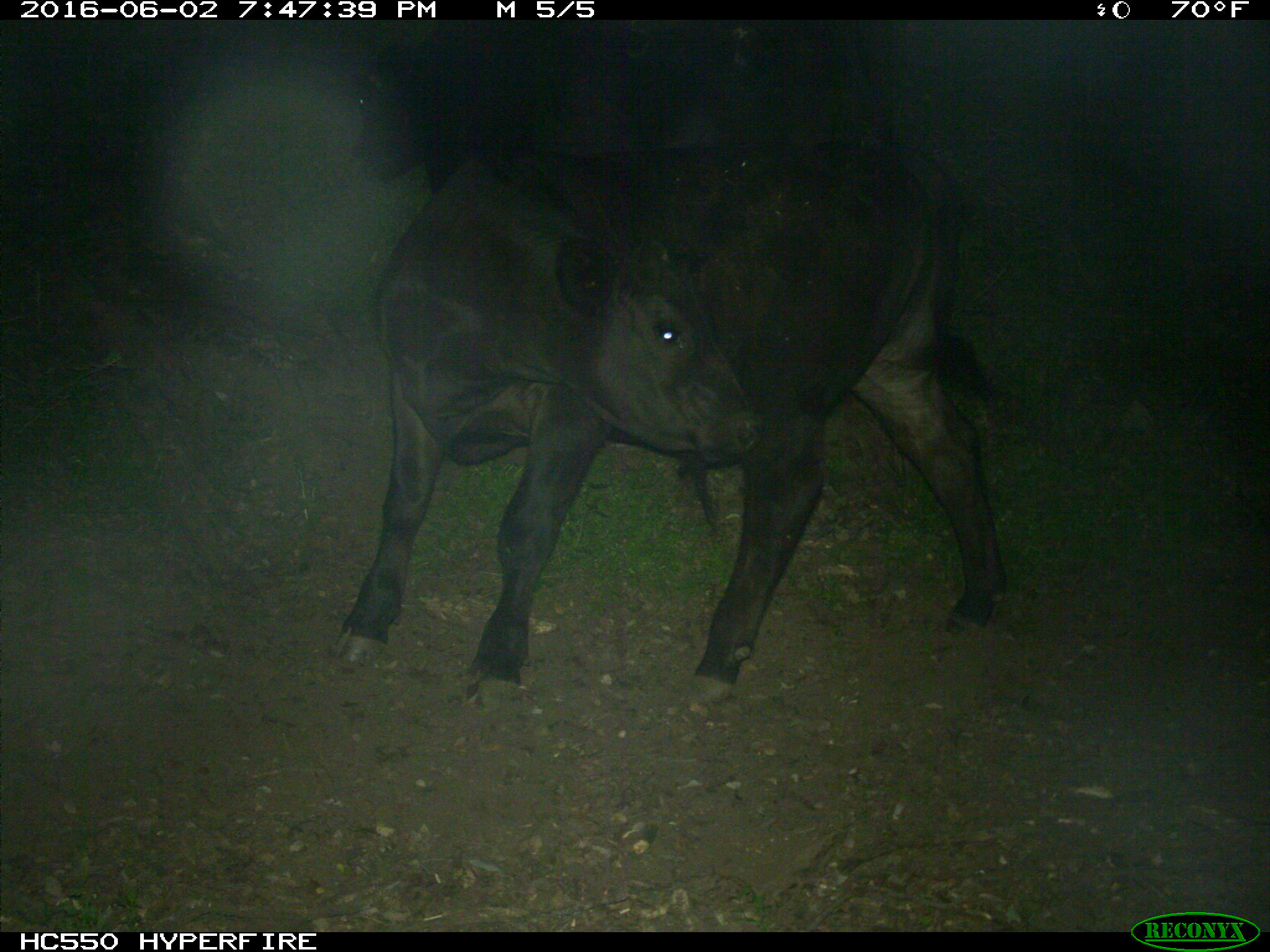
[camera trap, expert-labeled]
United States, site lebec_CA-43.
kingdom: Animalia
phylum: Chordata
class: Mammalia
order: Artiodactyla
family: Bovidae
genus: Bos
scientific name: Bos taurus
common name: domestic cow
Bos taurus (domestic cow).